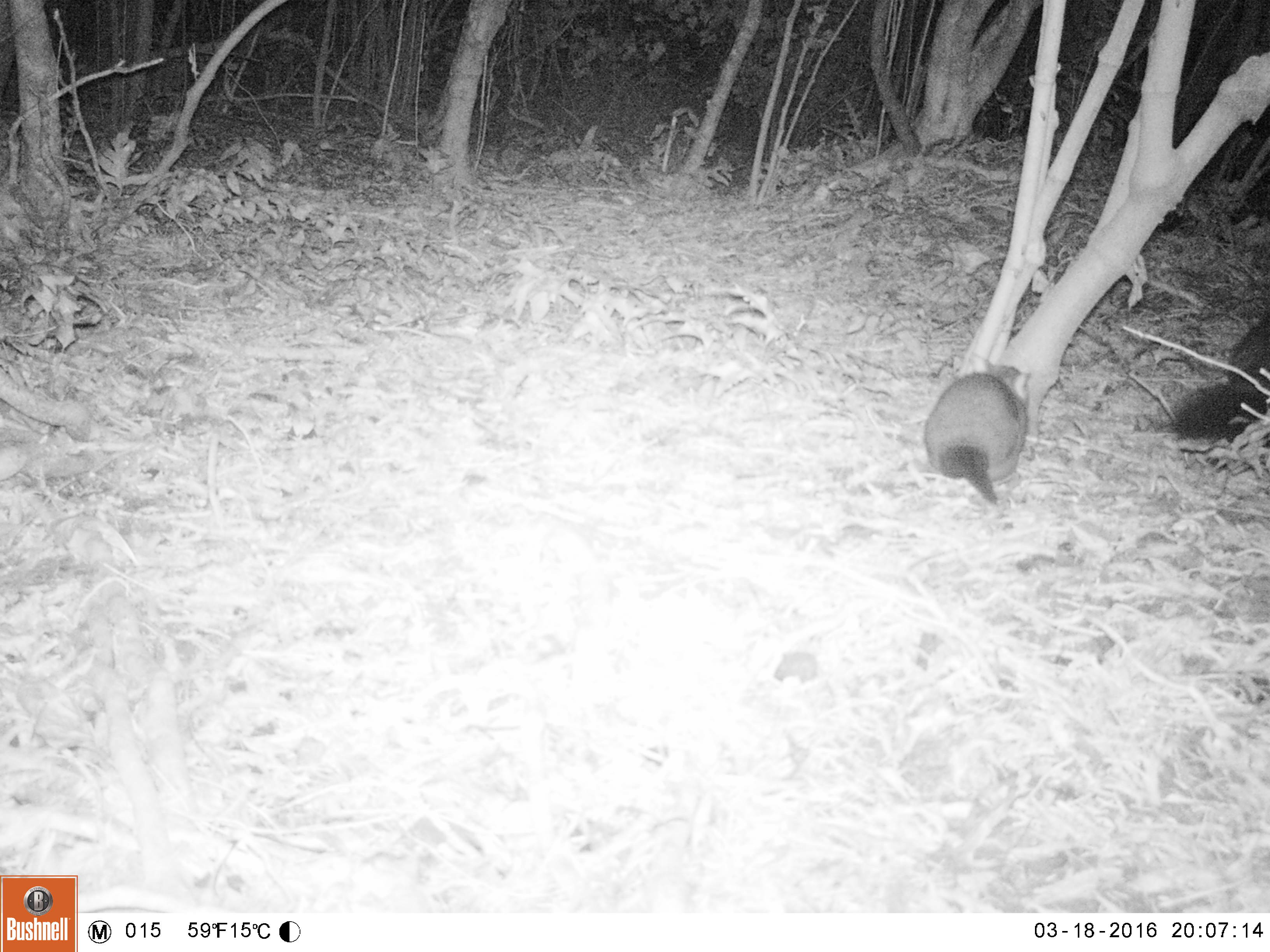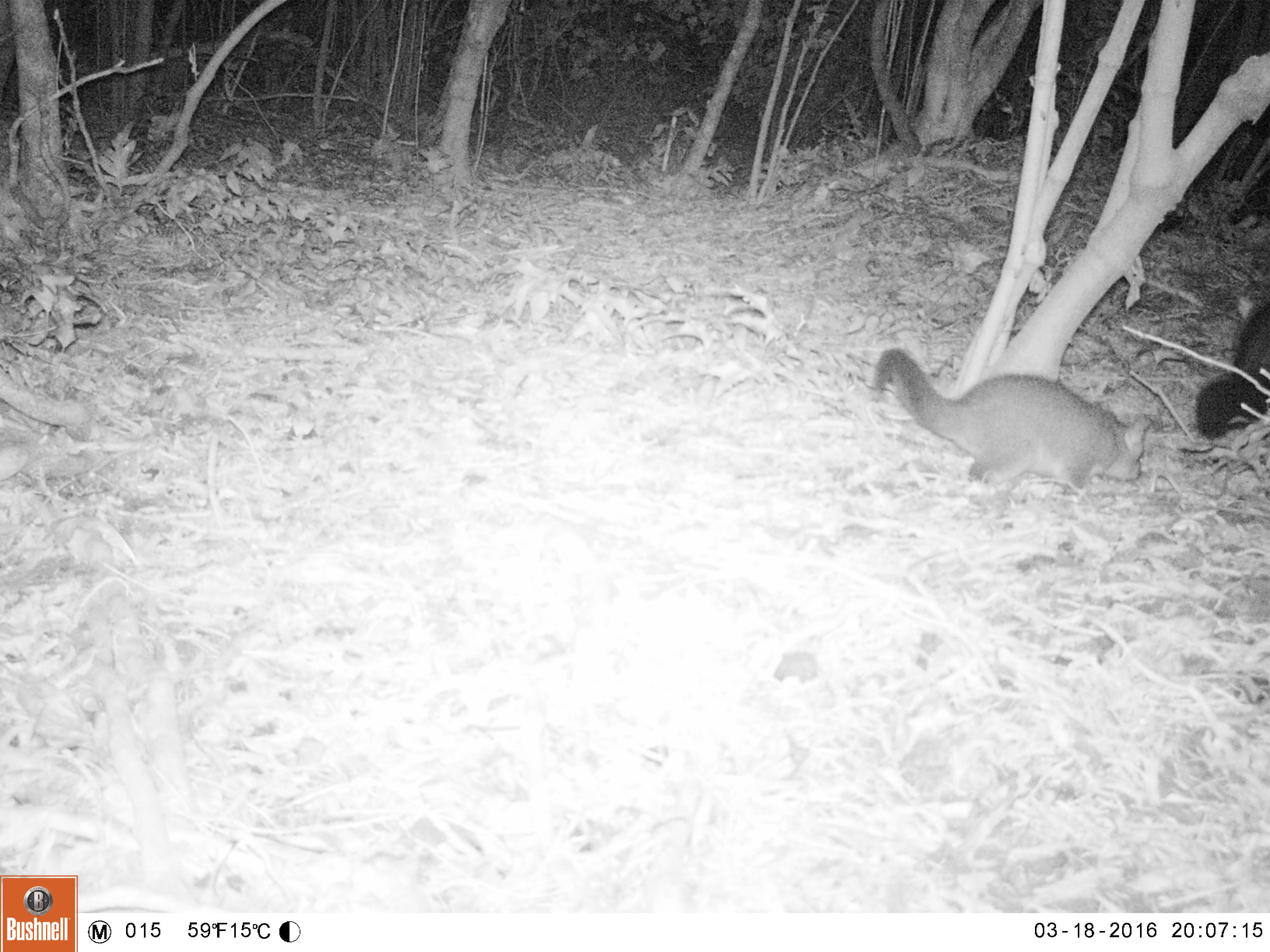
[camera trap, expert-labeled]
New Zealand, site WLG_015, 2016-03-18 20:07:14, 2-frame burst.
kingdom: Animalia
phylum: Chordata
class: Mammalia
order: Diprotodontia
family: Phalangeridae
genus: Trichosurus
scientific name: Trichosurus vulpecula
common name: common brushtail possum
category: possum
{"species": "possum (common brushtail possum) (Trichosurus vulpecula)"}